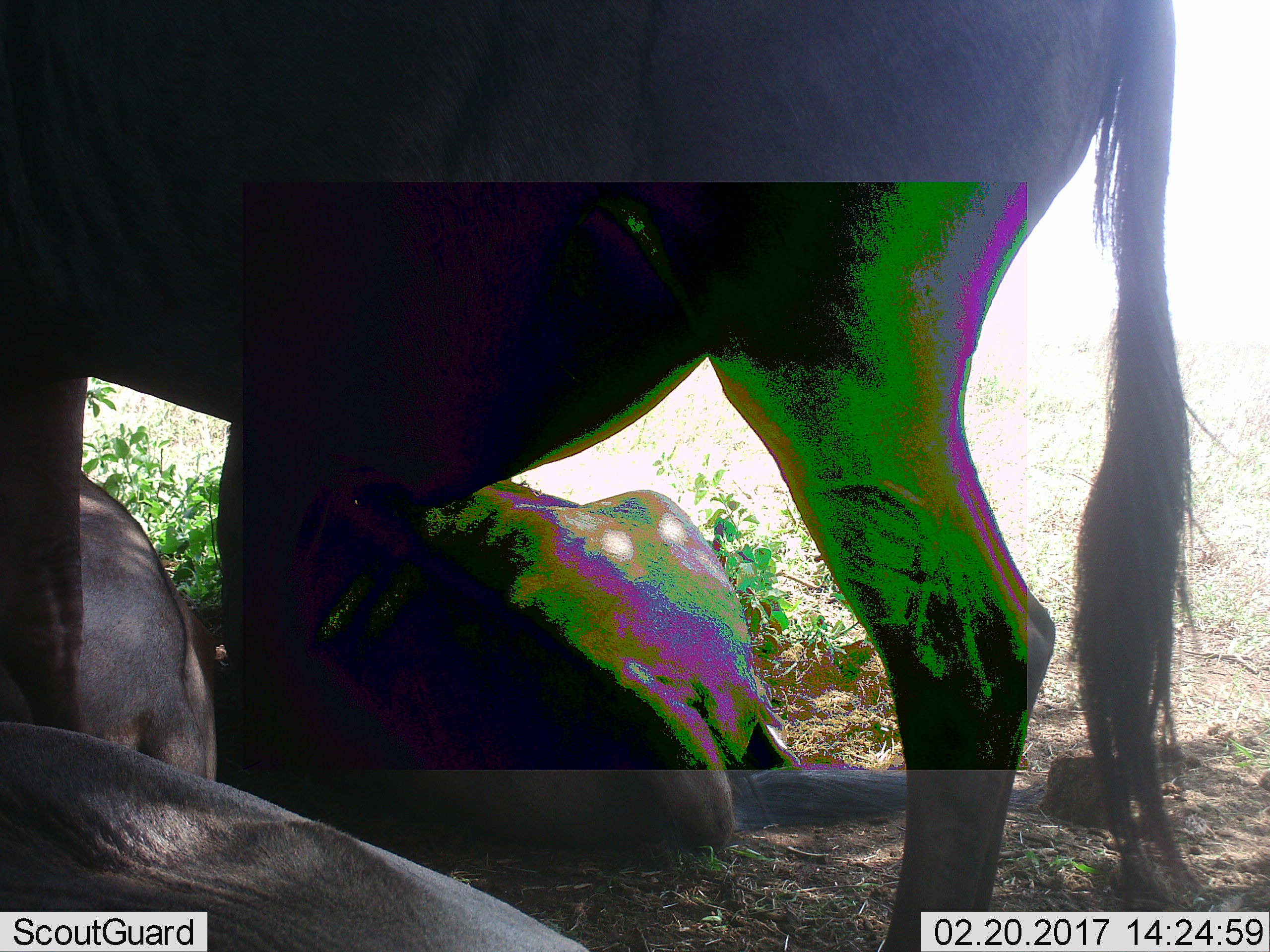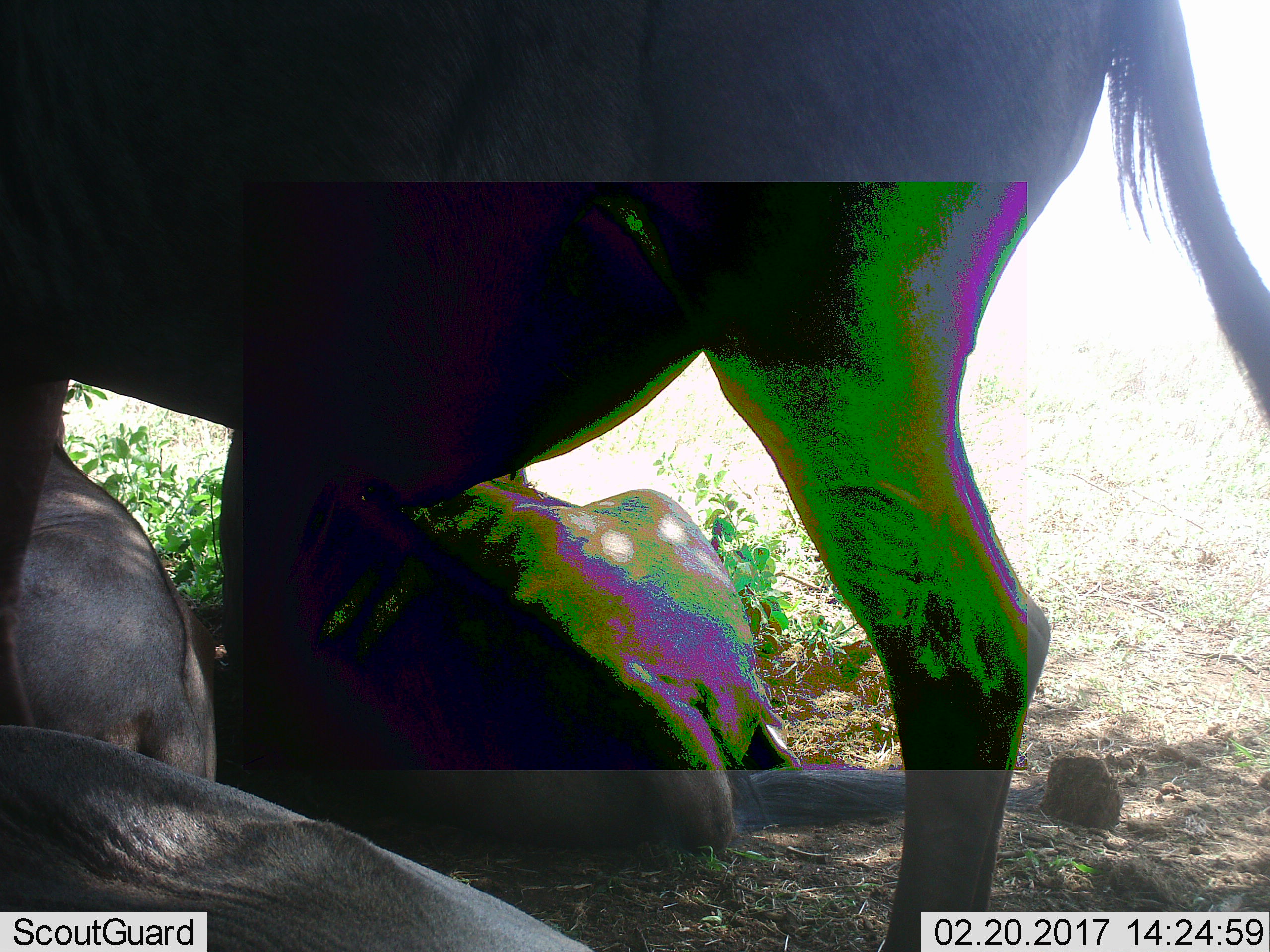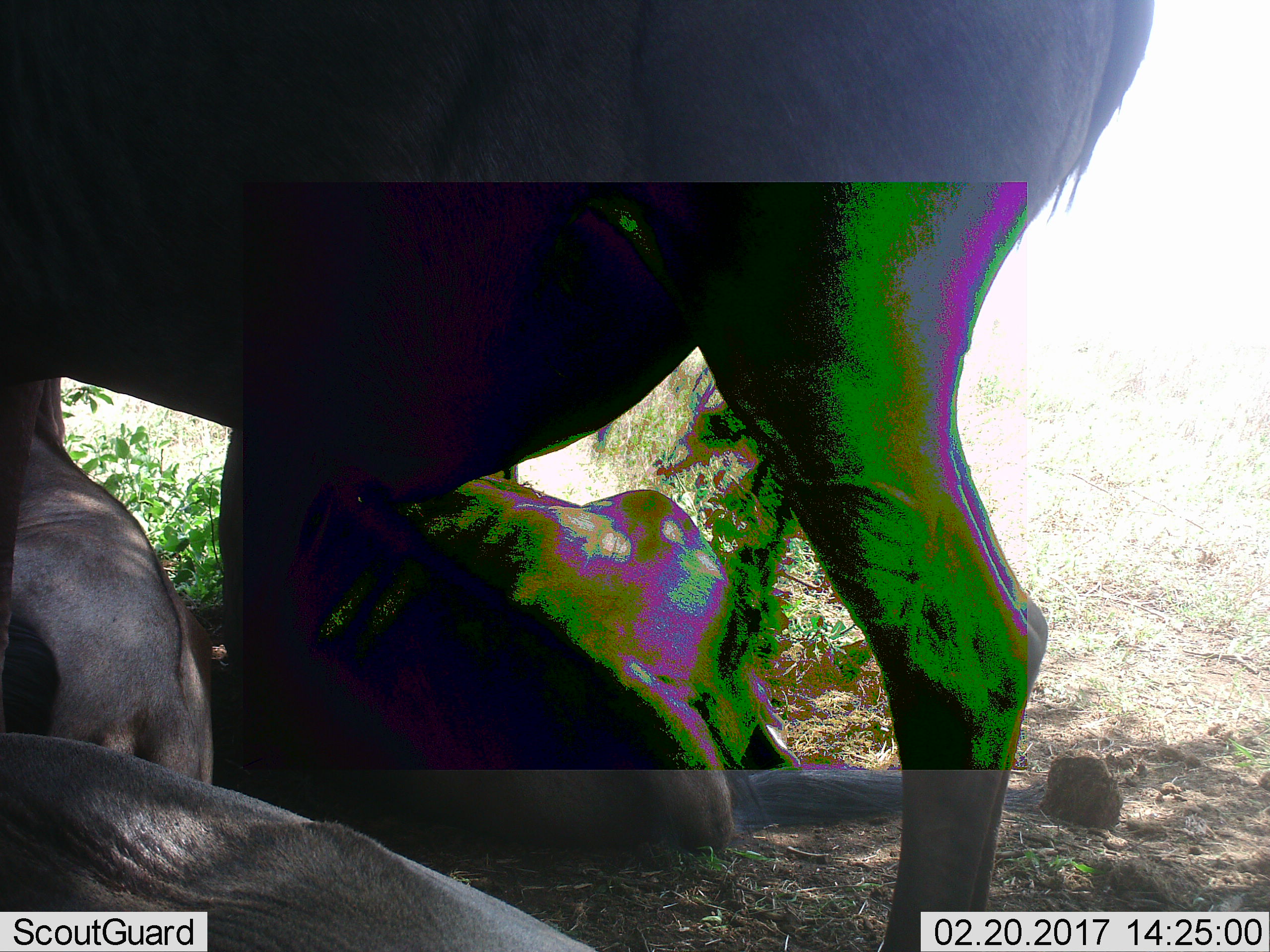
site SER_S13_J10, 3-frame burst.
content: unidentified animal